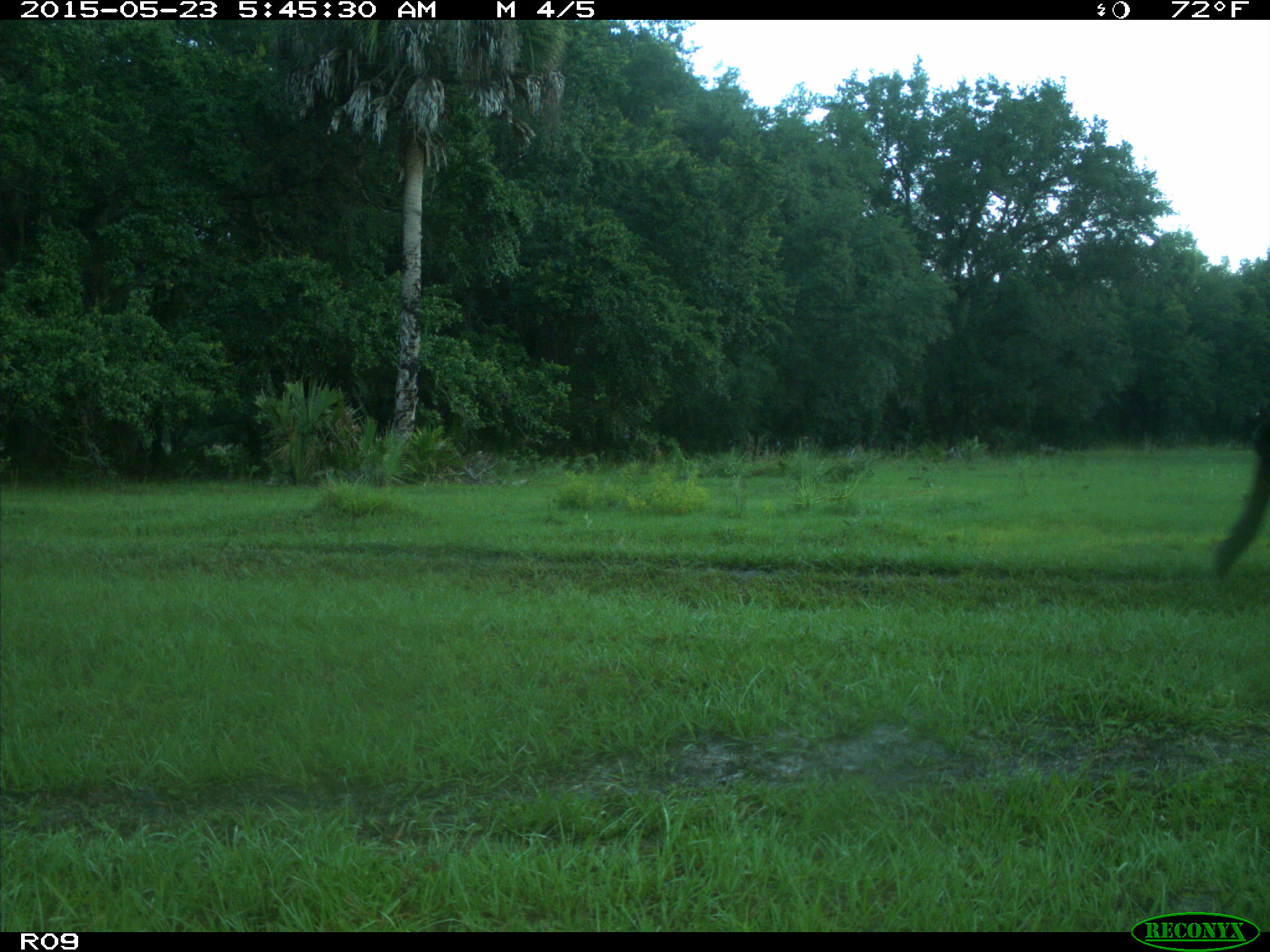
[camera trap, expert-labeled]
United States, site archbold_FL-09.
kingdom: Animalia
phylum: Chordata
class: Mammalia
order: Artiodactyla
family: Bovidae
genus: Bos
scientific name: Bos taurus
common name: domestic cow